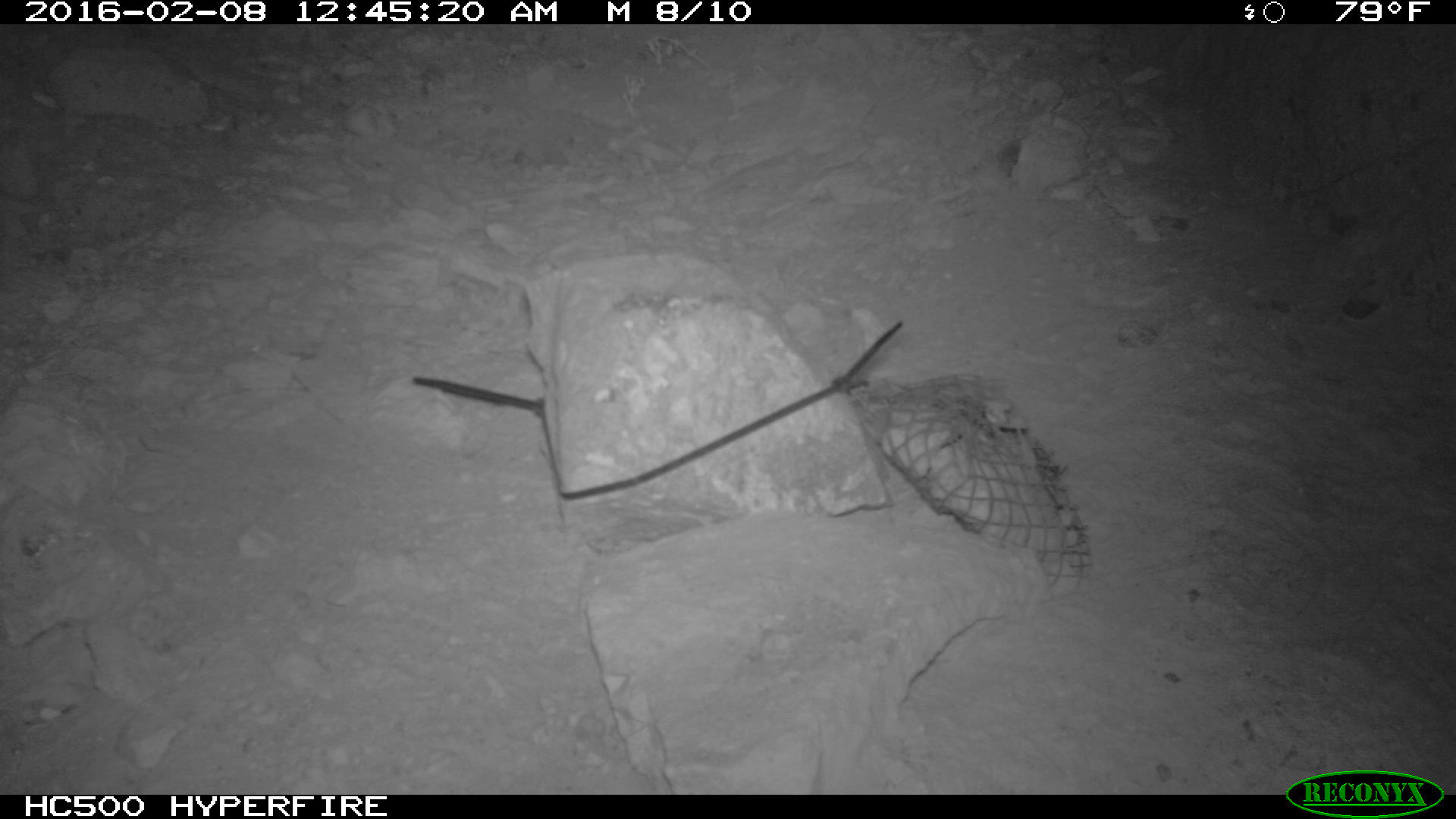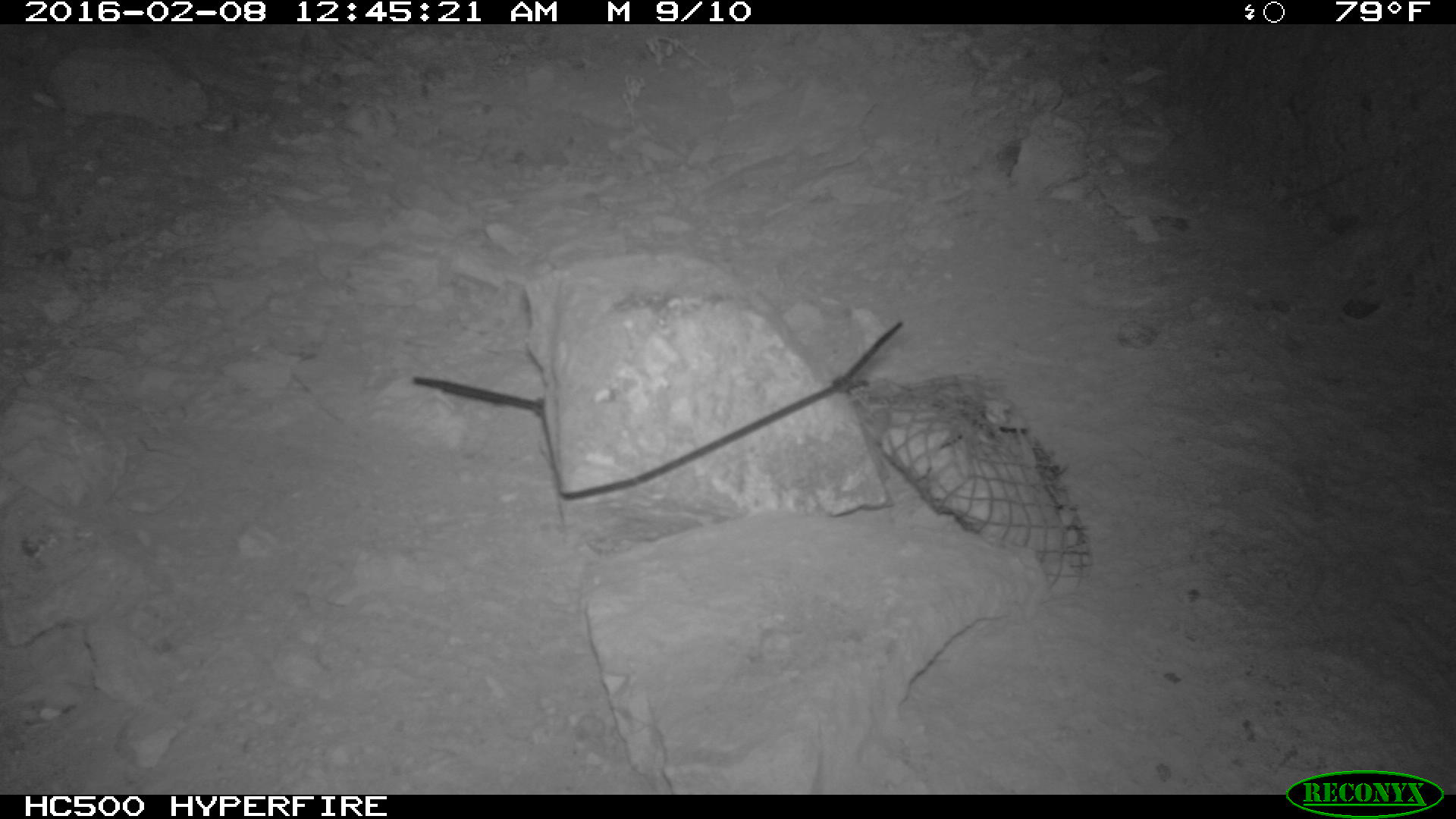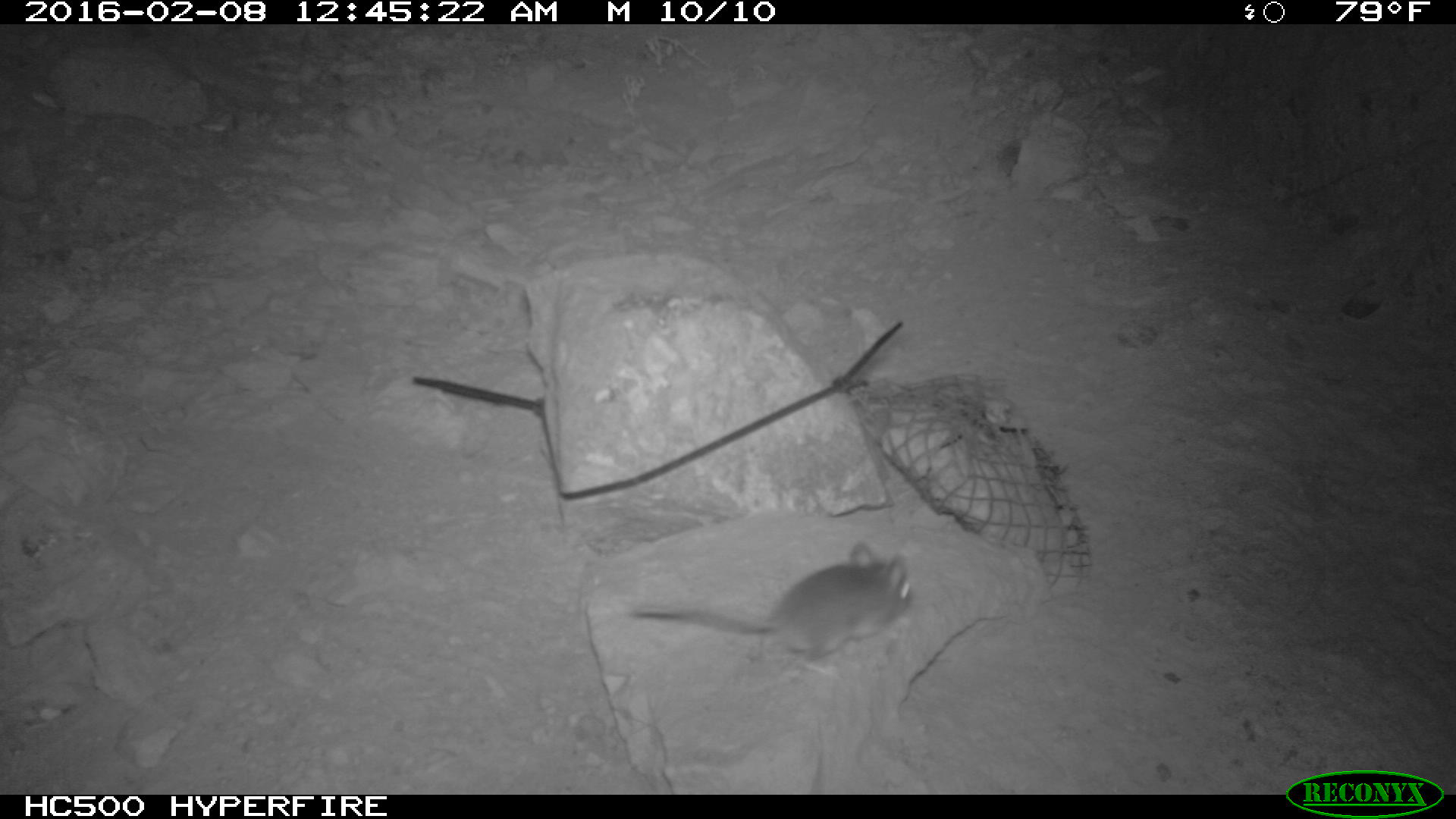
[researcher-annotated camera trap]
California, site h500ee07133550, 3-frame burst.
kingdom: Animalia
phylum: Chordata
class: Mammalia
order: Rodentia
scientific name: Rodentia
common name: rodent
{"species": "rodent (Rodentia)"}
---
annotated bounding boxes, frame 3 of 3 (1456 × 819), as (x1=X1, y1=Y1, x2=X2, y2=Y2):
rodent: (x1=630, y1=542, x2=912, y2=679)